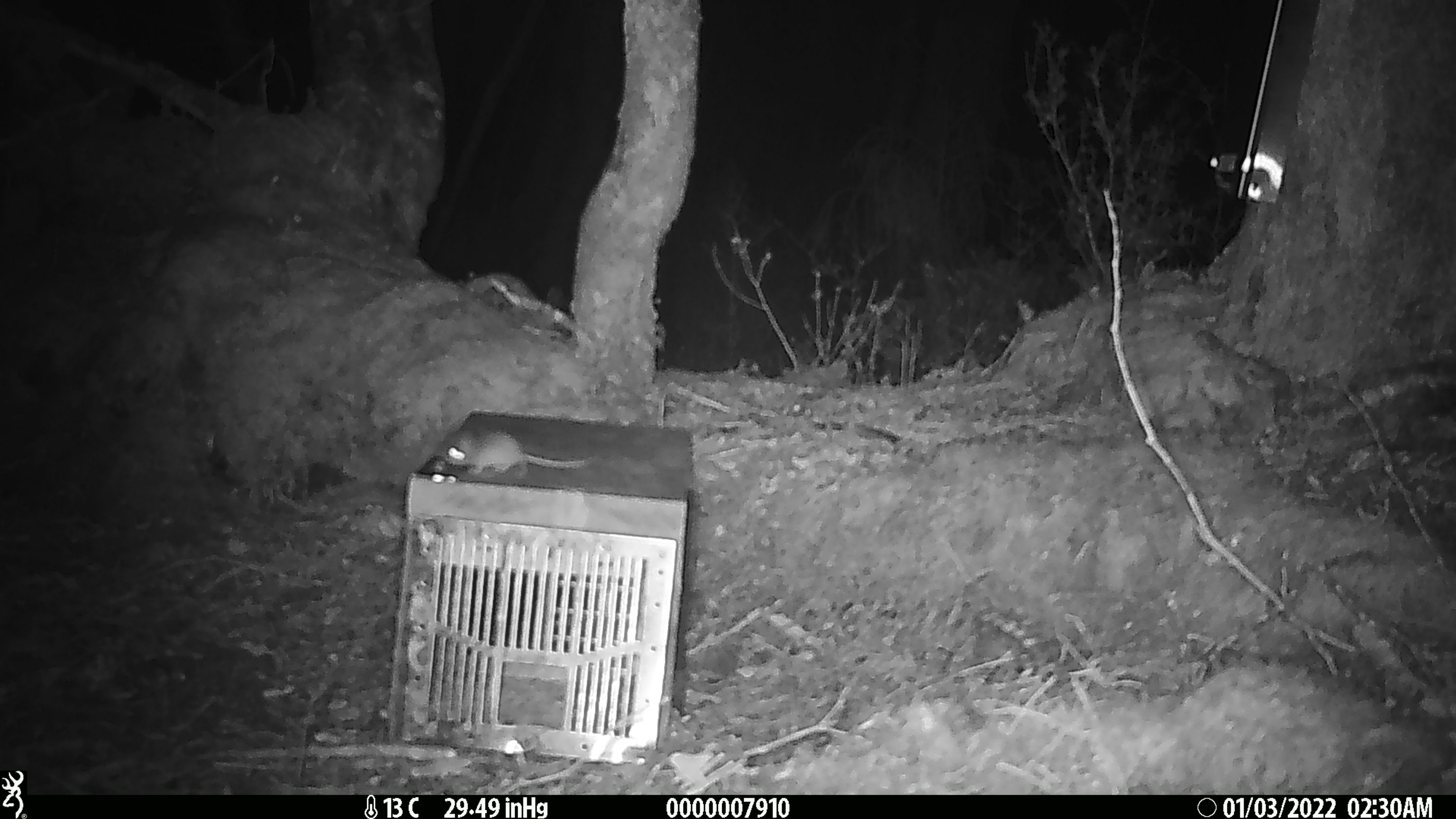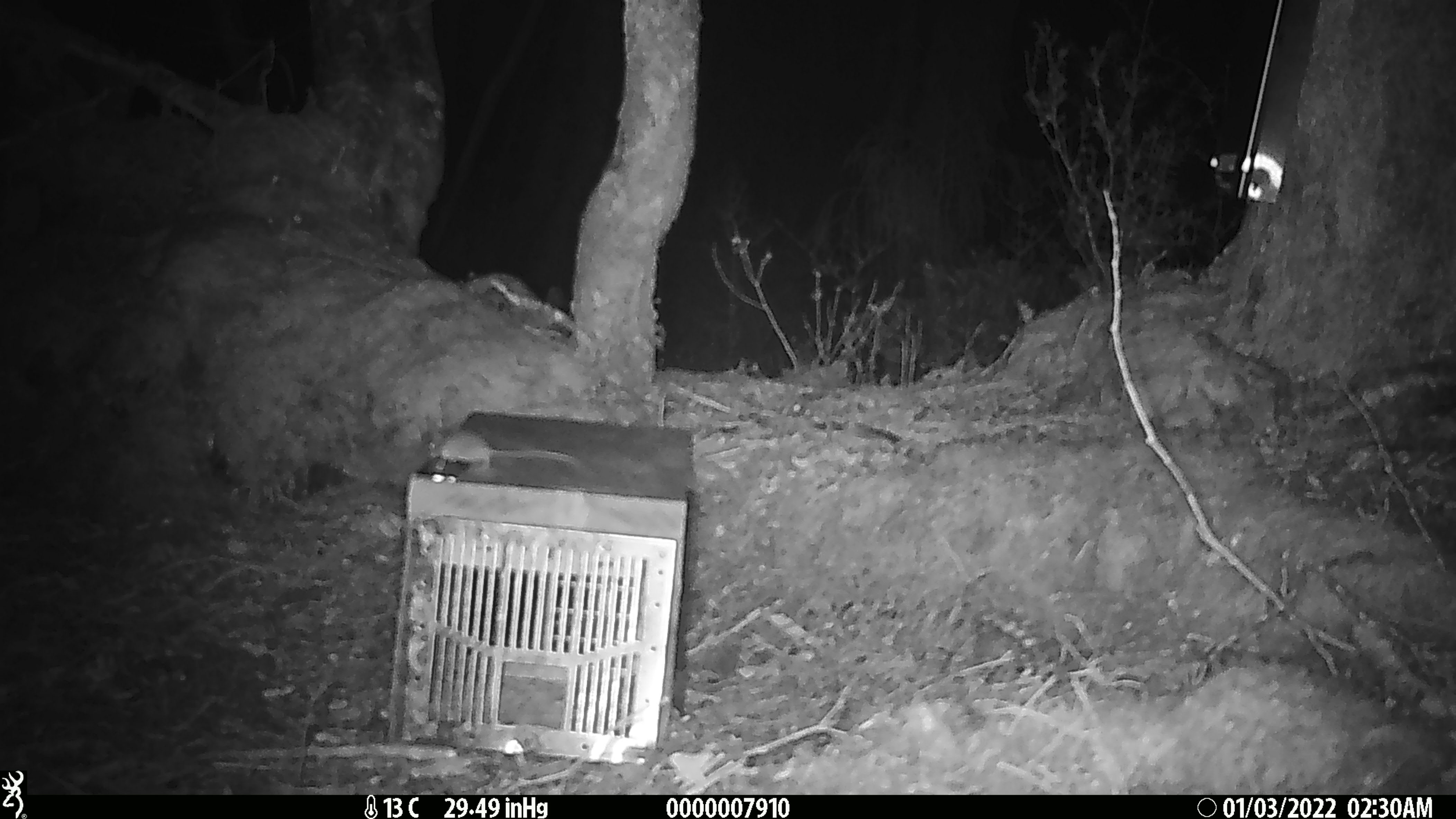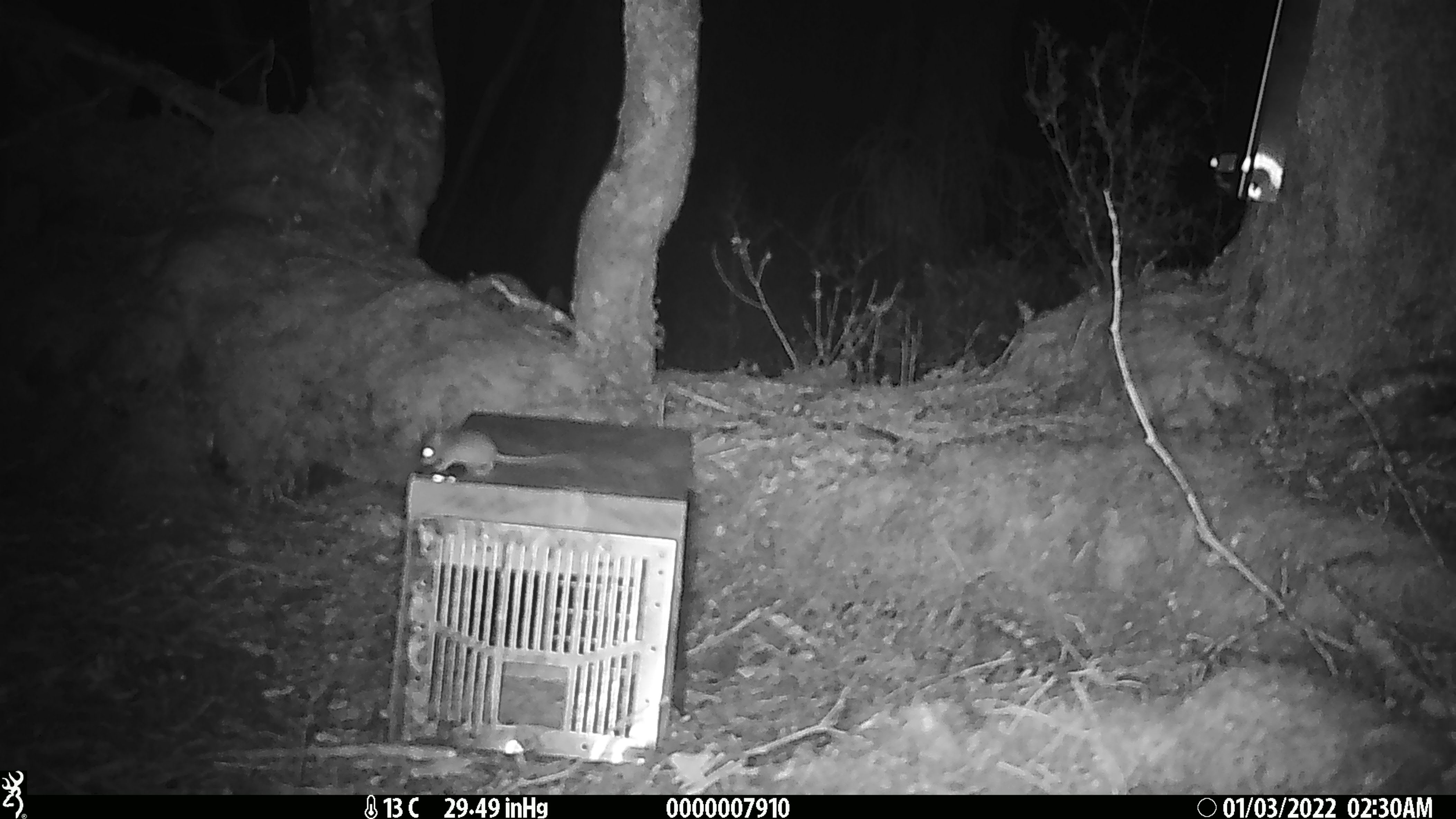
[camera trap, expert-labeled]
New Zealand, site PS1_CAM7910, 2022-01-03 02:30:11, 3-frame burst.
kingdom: Animalia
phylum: Chordata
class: Mammalia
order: Rodentia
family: Muridae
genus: Mus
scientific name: Mus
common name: mouse